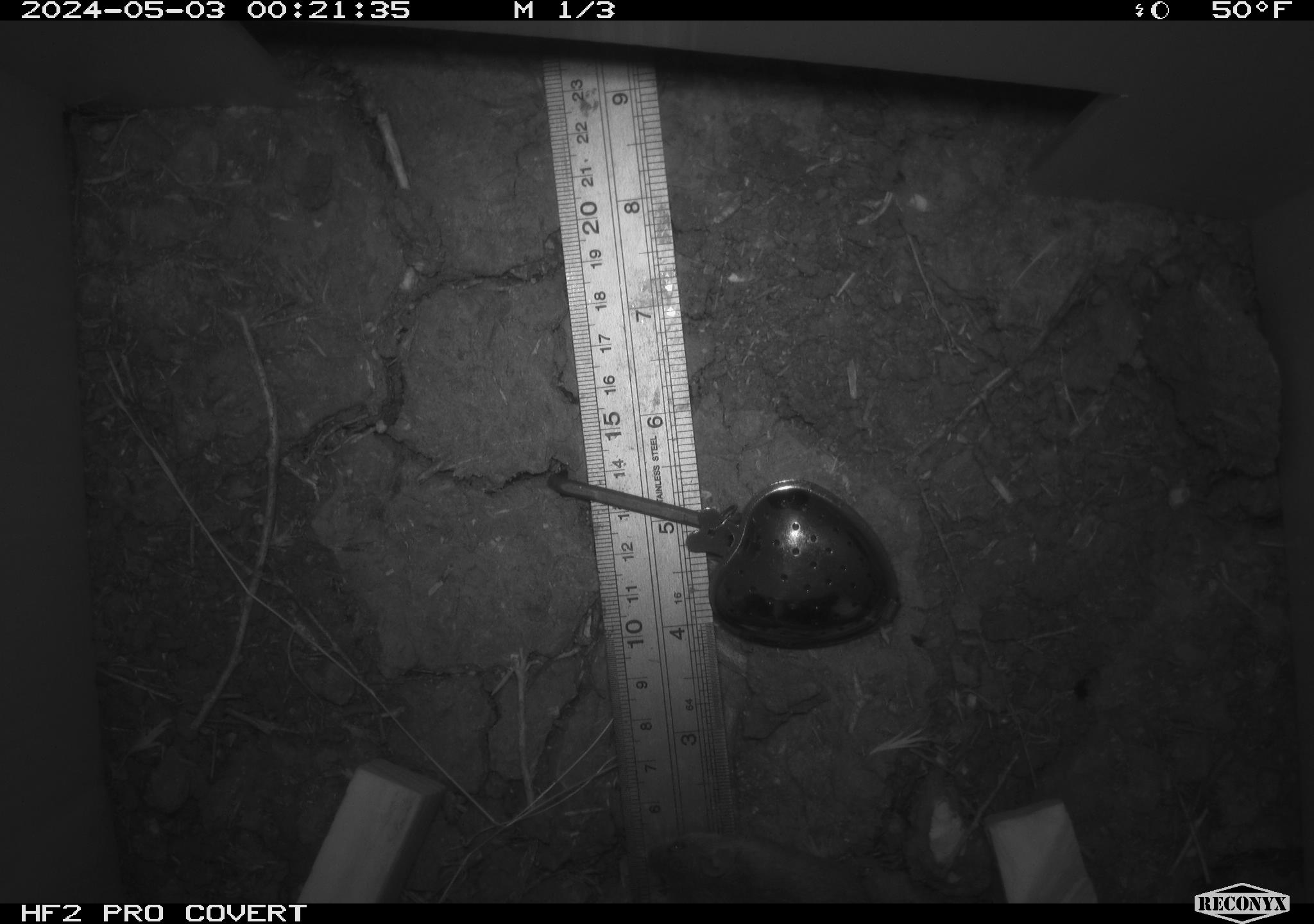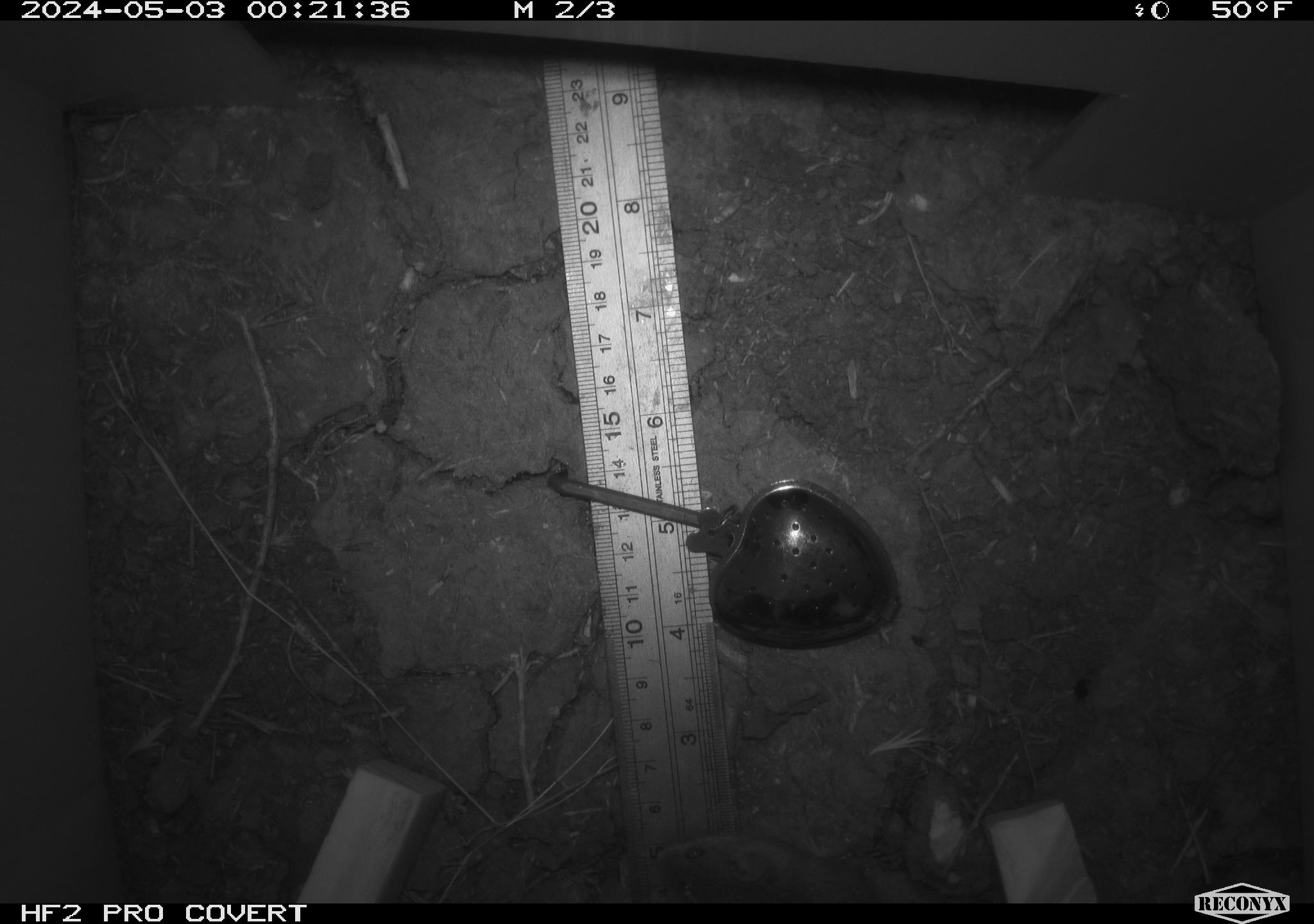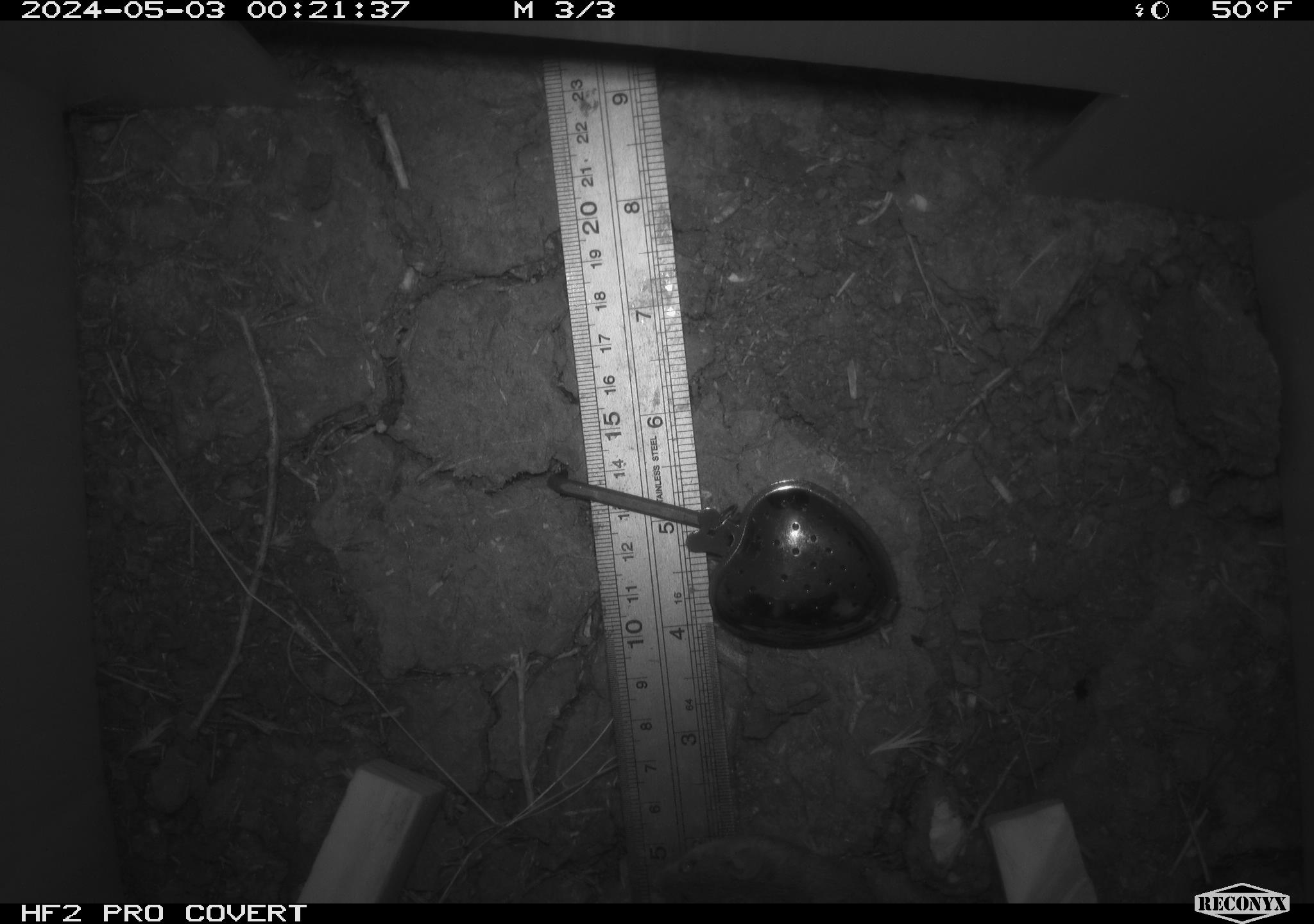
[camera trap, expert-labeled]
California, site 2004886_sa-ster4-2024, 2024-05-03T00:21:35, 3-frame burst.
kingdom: Animalia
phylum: Chordata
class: Mammalia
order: Rodentia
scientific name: Rodentia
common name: mouse species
Mouse species (Rodentia).